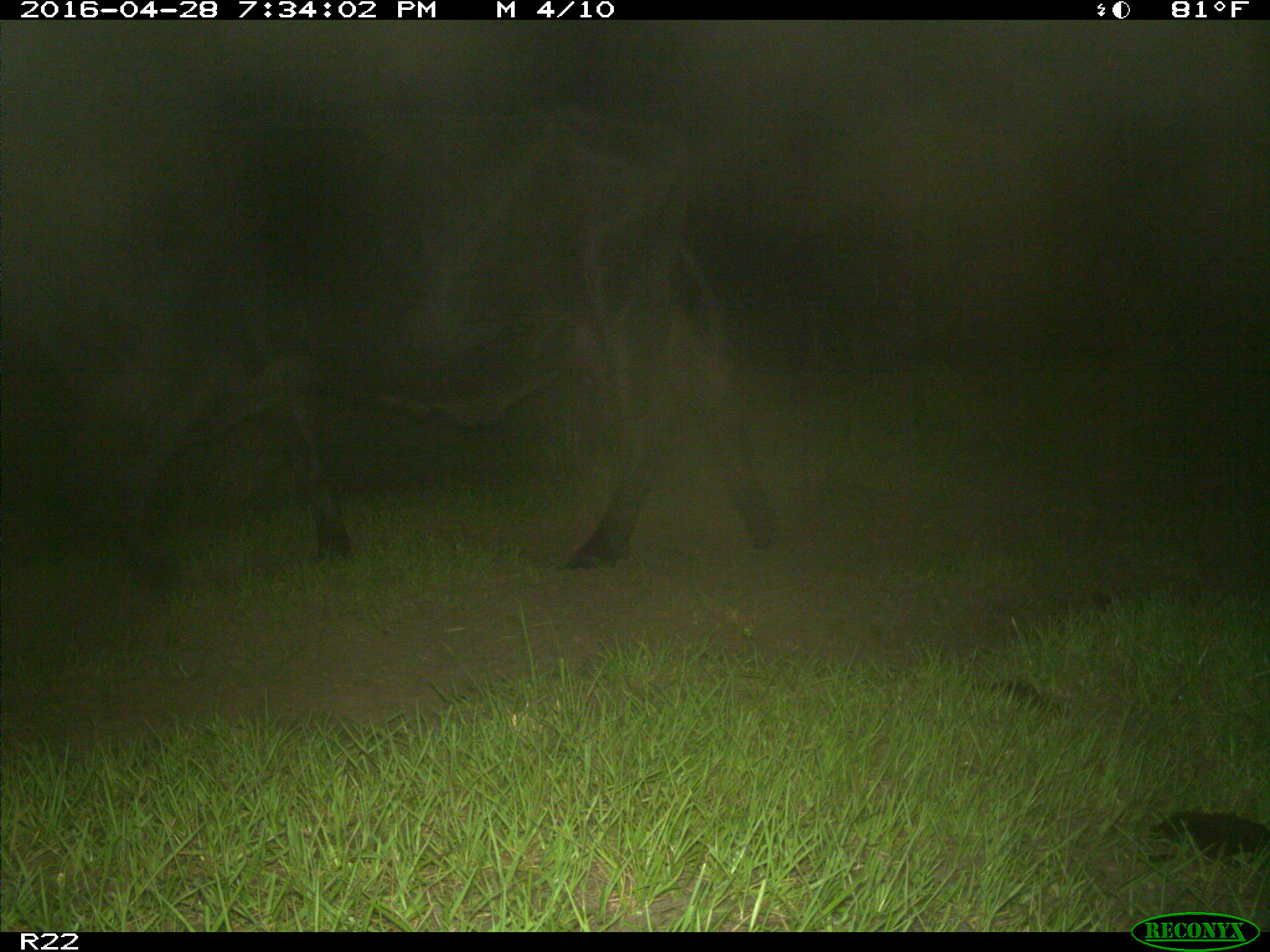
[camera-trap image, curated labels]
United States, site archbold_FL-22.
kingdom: Animalia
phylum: Chordata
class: Mammalia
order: Artiodactyla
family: Bovidae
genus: Bos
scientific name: Bos taurus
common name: domestic cow